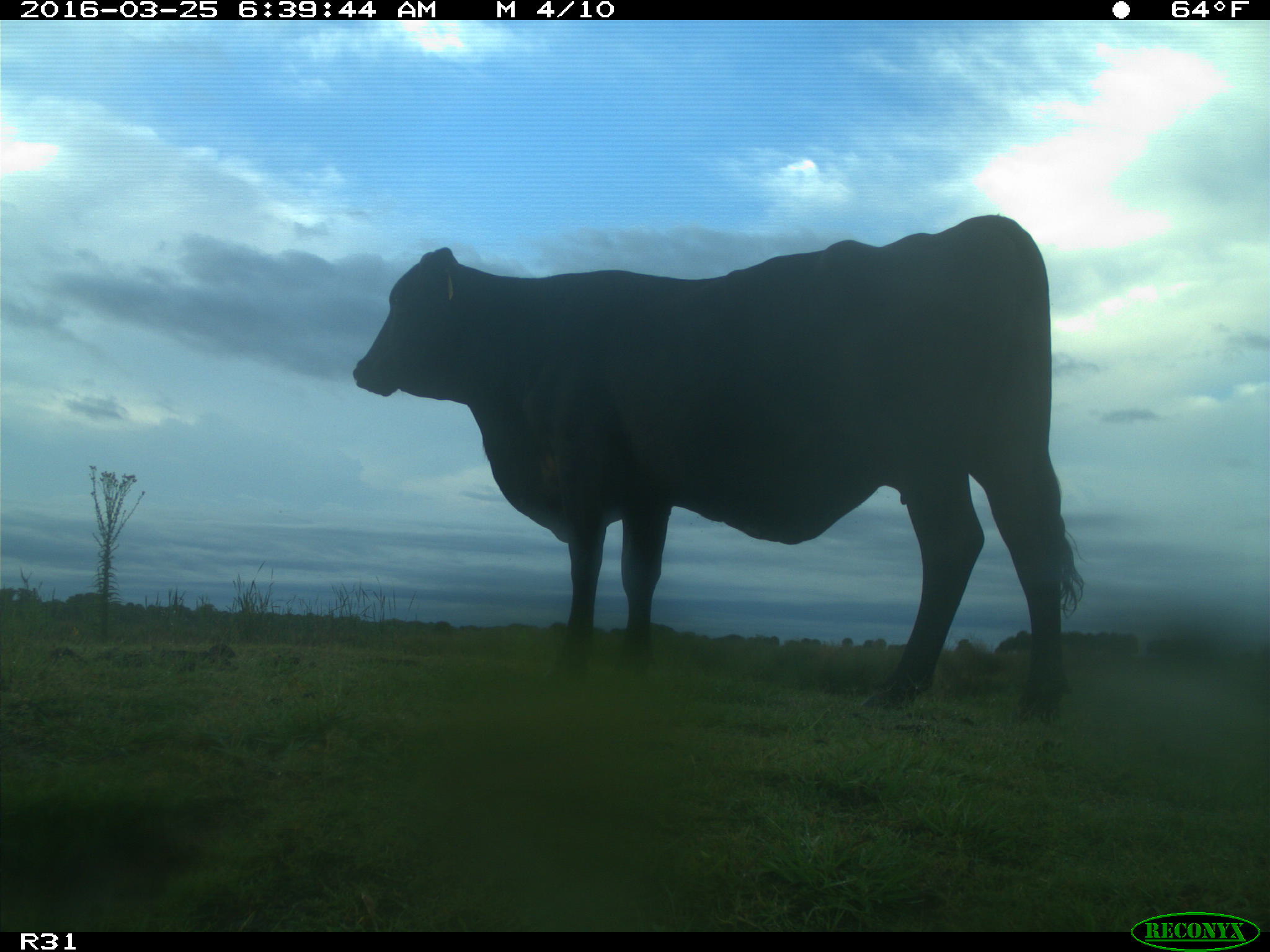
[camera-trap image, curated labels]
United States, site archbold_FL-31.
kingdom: Animalia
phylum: Chordata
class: Mammalia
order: Artiodactyla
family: Bovidae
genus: Bos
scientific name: Bos taurus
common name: domestic cow